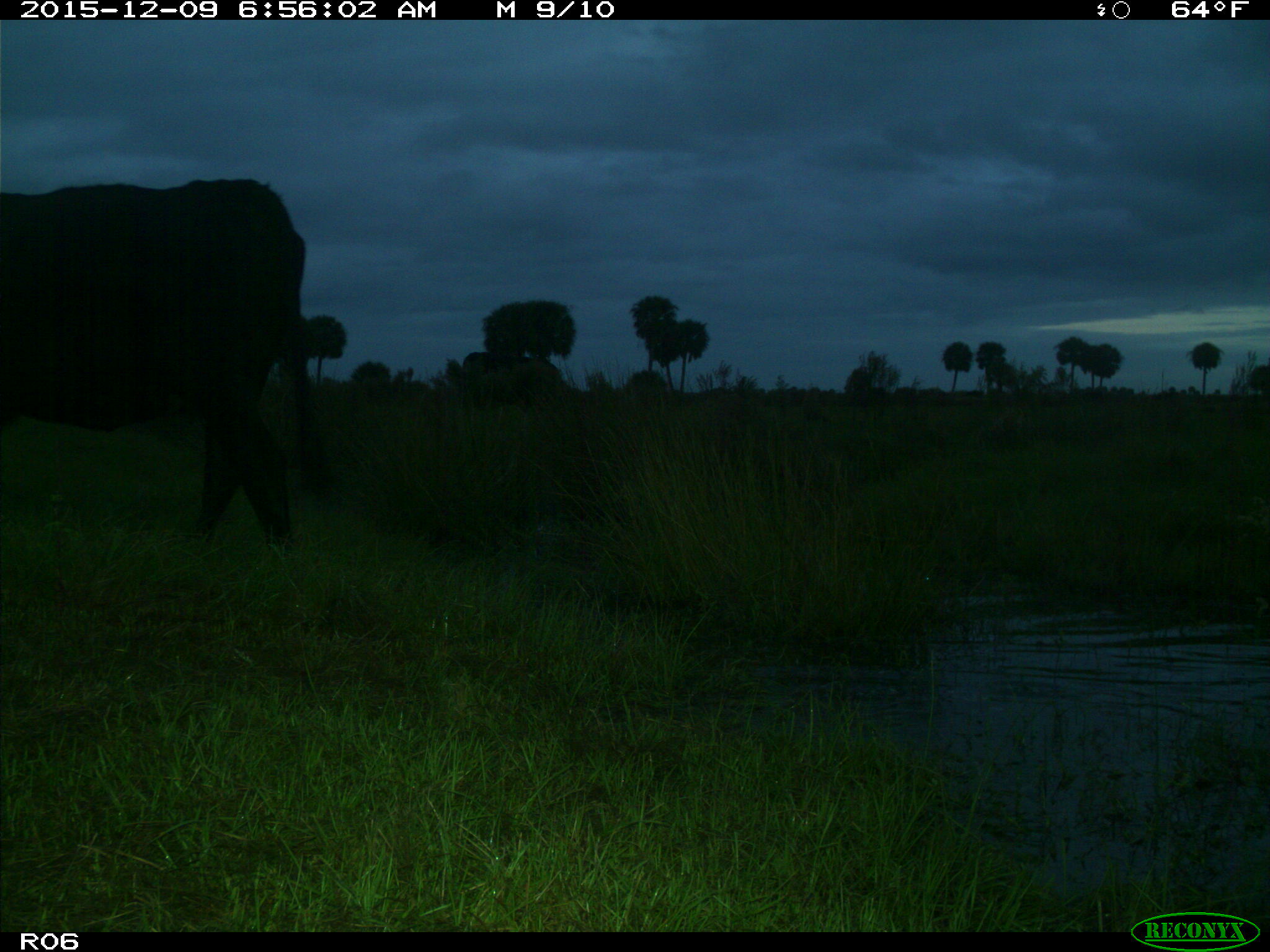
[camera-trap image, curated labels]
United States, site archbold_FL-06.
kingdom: Animalia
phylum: Chordata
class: Mammalia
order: Artiodactyla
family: Bovidae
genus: Bos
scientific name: Bos taurus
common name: domestic cow